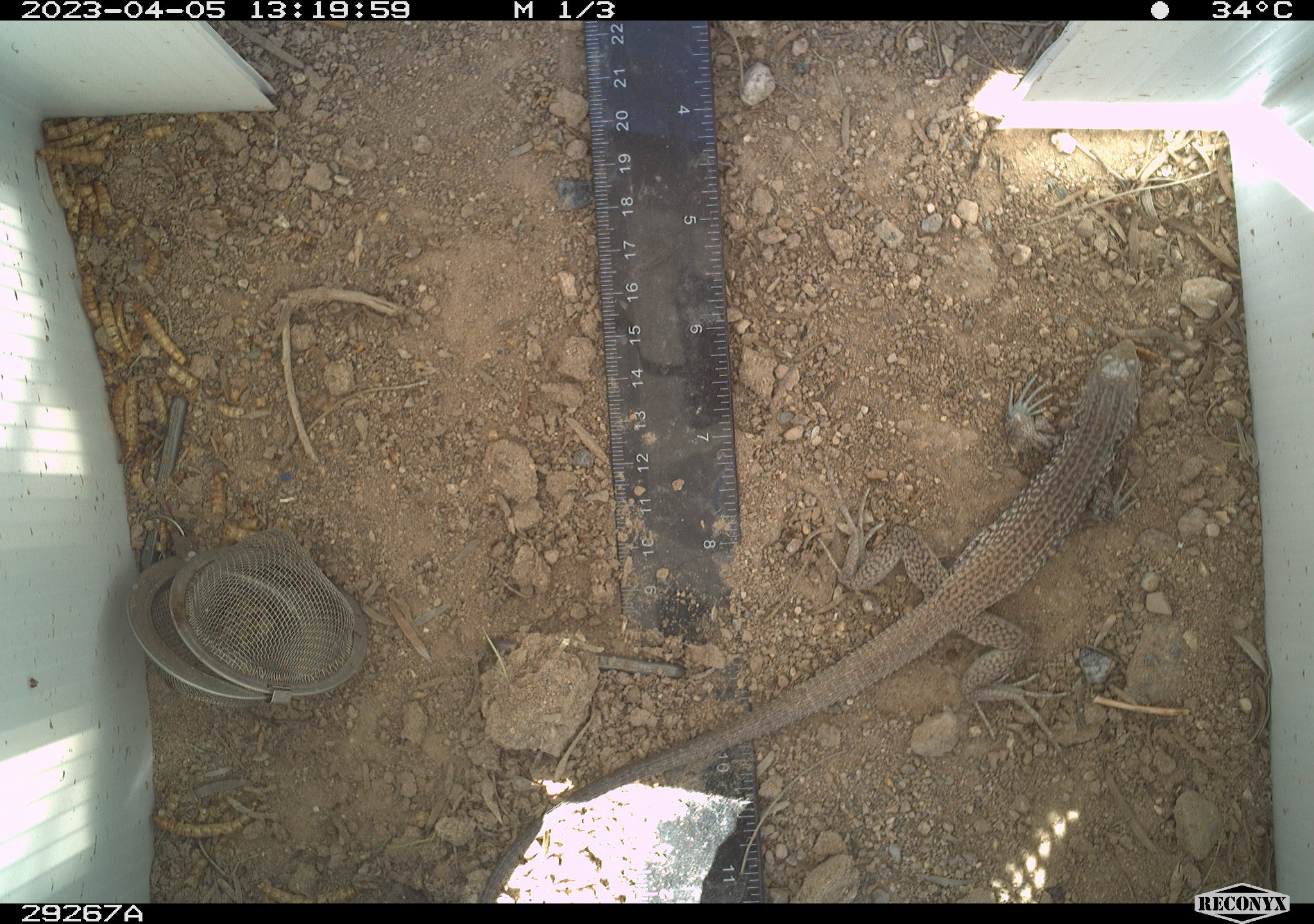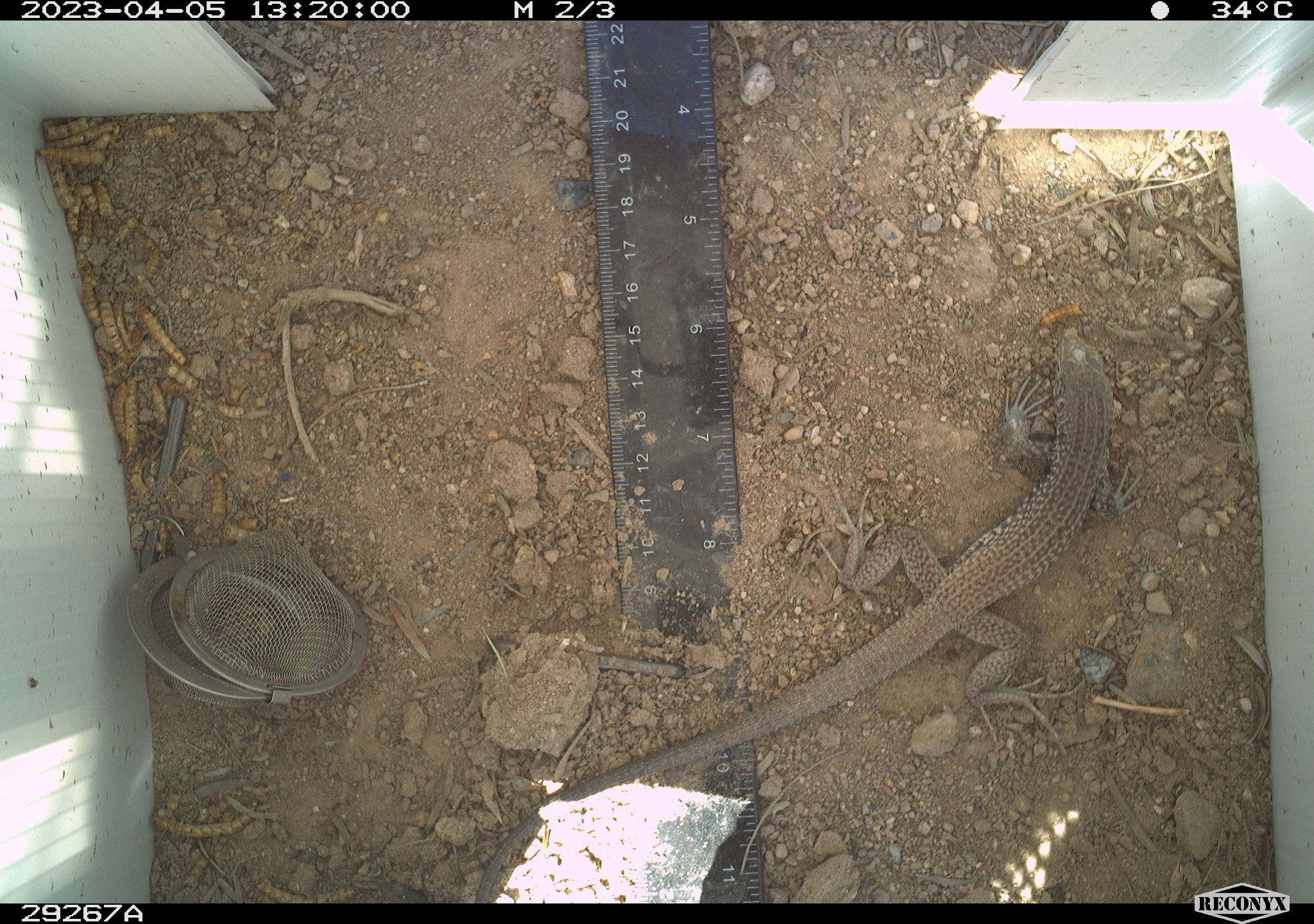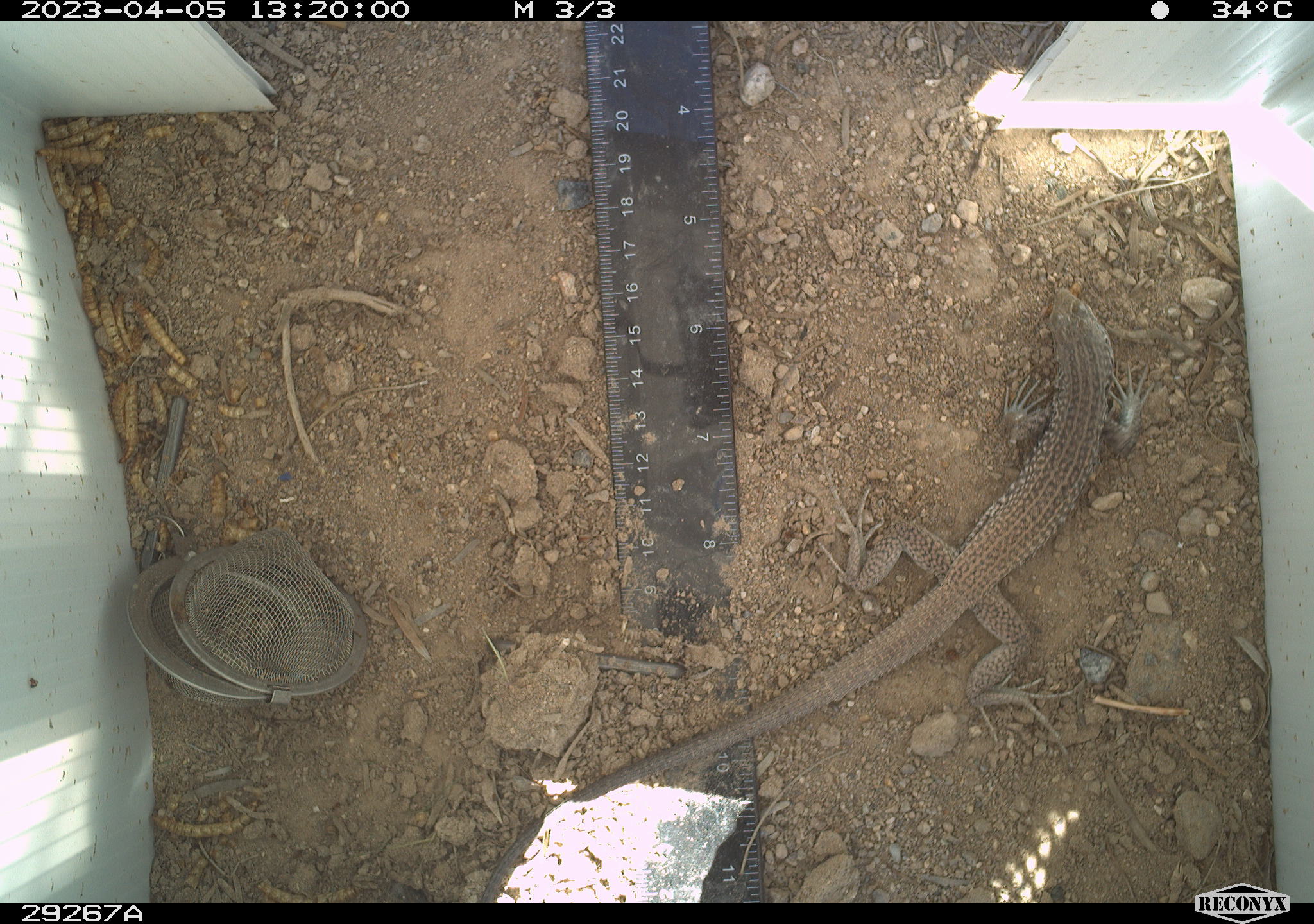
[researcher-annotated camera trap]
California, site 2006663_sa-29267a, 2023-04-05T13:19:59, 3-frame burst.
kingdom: Animalia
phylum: Chordata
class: Reptilia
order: Squamata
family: Teiidae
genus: Aspidoscelis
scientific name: Aspidoscelis tigris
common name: western whiptail